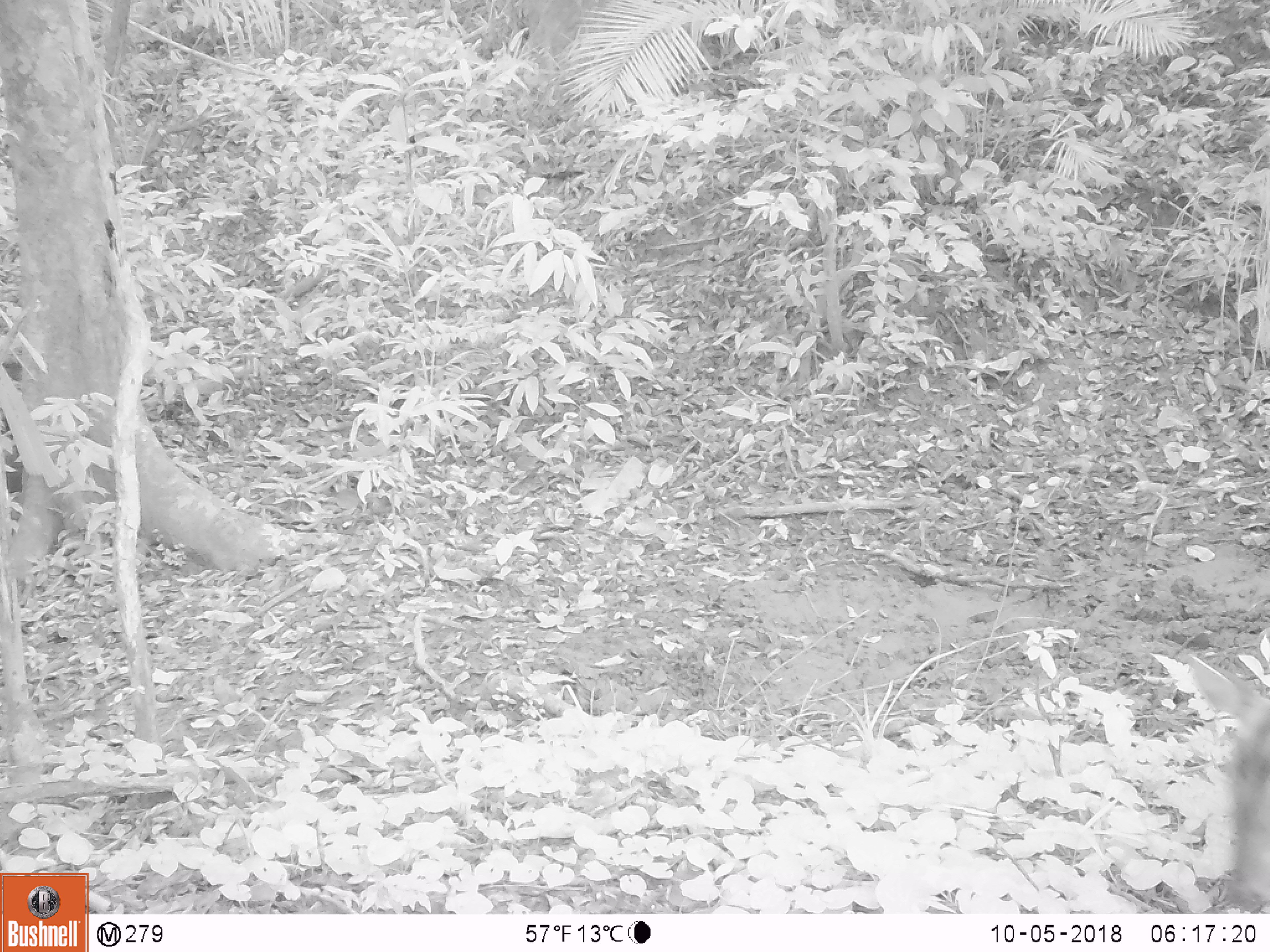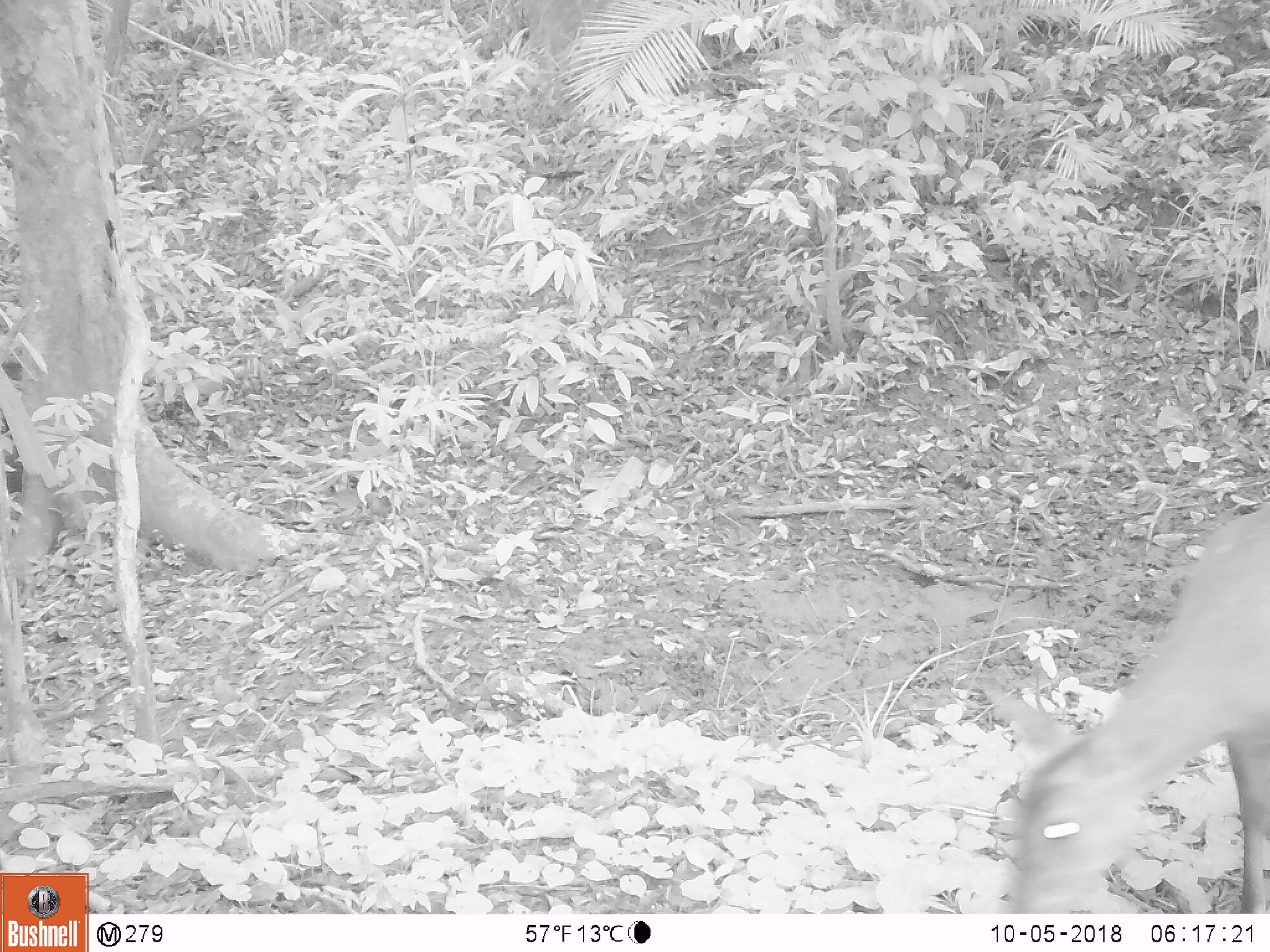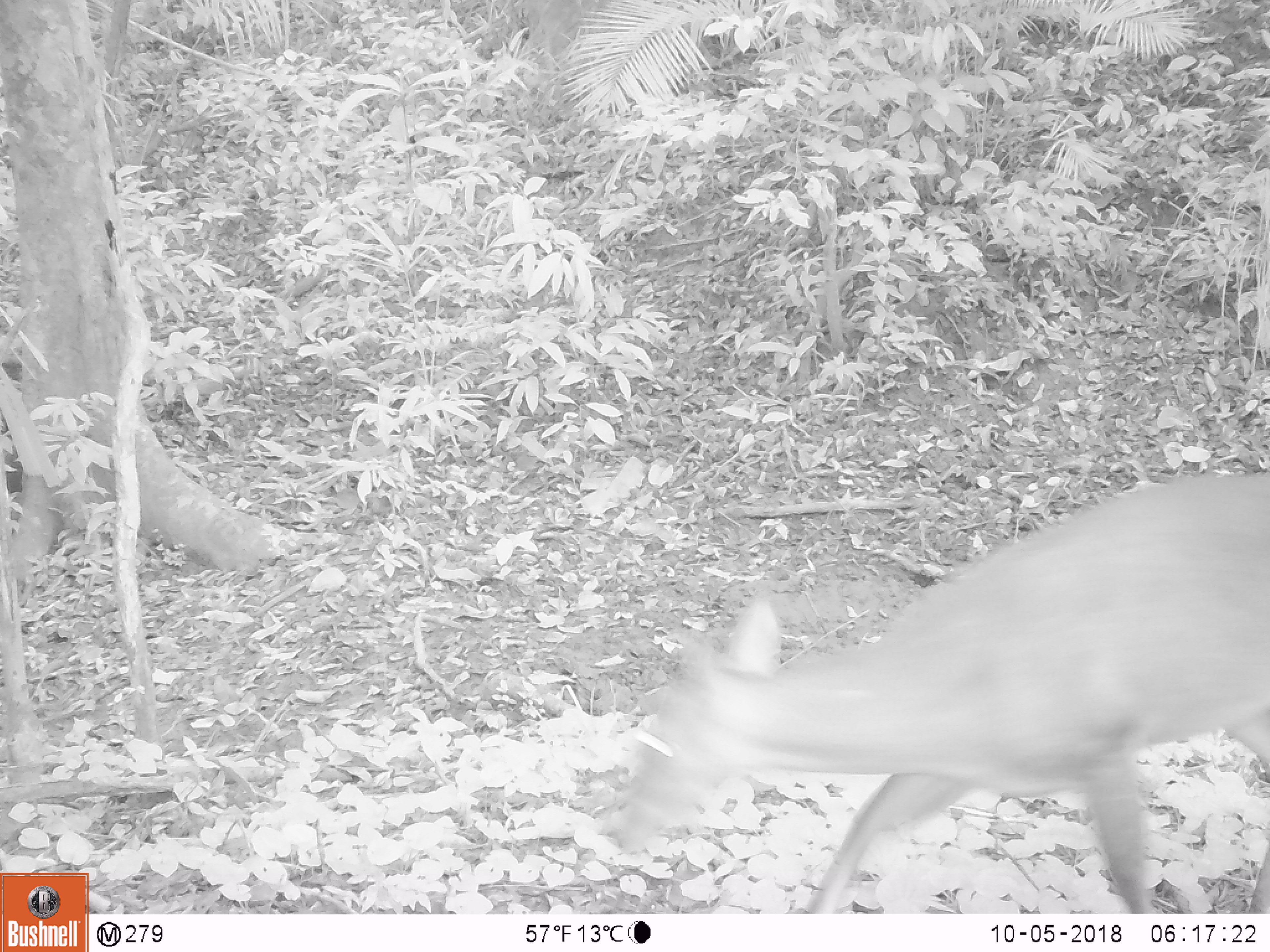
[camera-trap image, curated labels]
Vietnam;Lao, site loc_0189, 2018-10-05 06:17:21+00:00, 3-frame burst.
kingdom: Animalia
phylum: Chordata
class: Mammalia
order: Artiodactyla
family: Cervidae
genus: Muntiacus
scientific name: Muntiacus vuquangensis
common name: large-antlered muntjac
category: large antlered muntjac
Large antlered muntjac (large-antlered muntjac) (Muntiacus vuquangensis). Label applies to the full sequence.